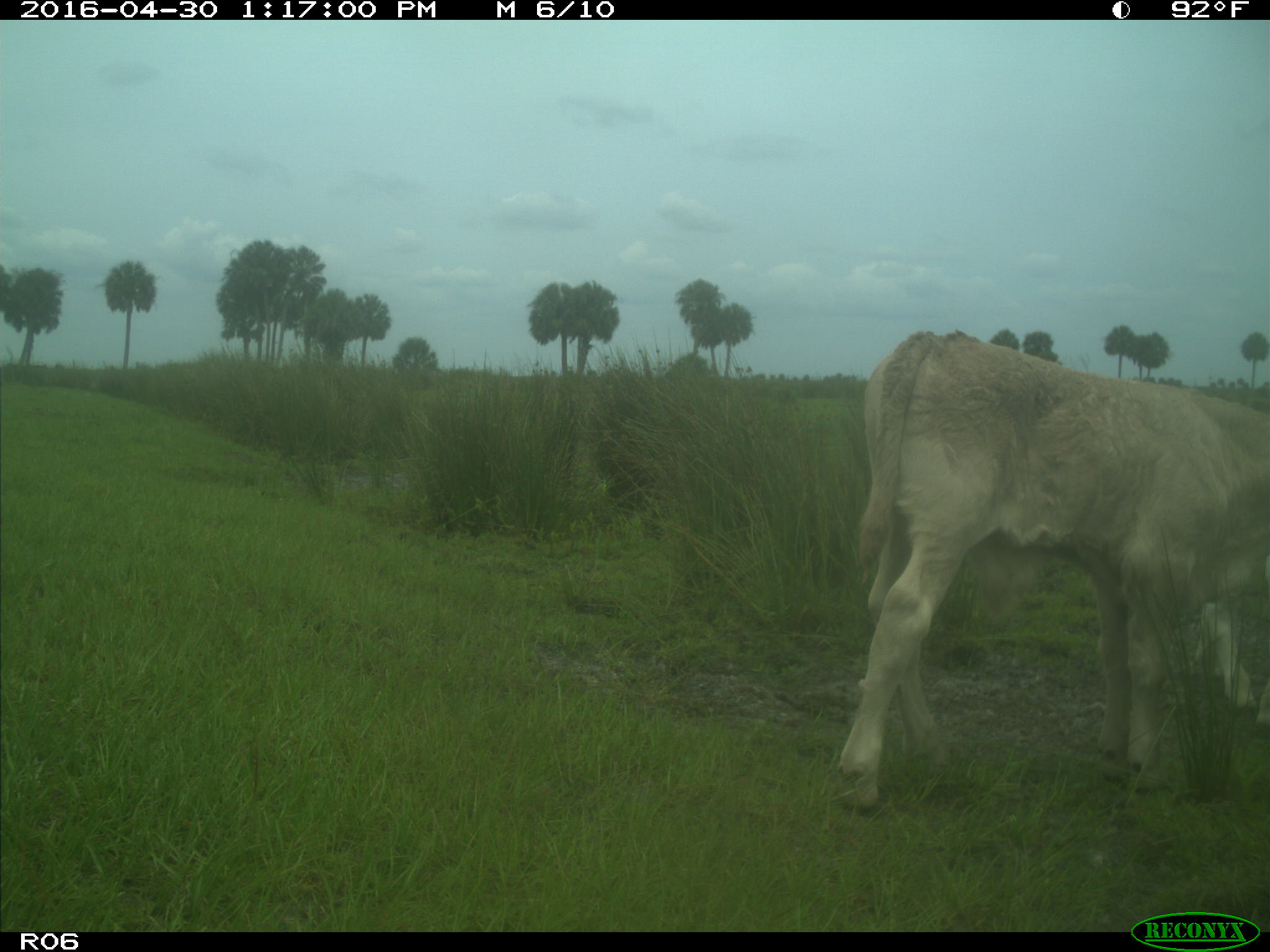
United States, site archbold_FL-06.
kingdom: Animalia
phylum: Chordata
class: Mammalia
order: Artiodactyla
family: Bovidae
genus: Bos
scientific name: Bos taurus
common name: domestic cow